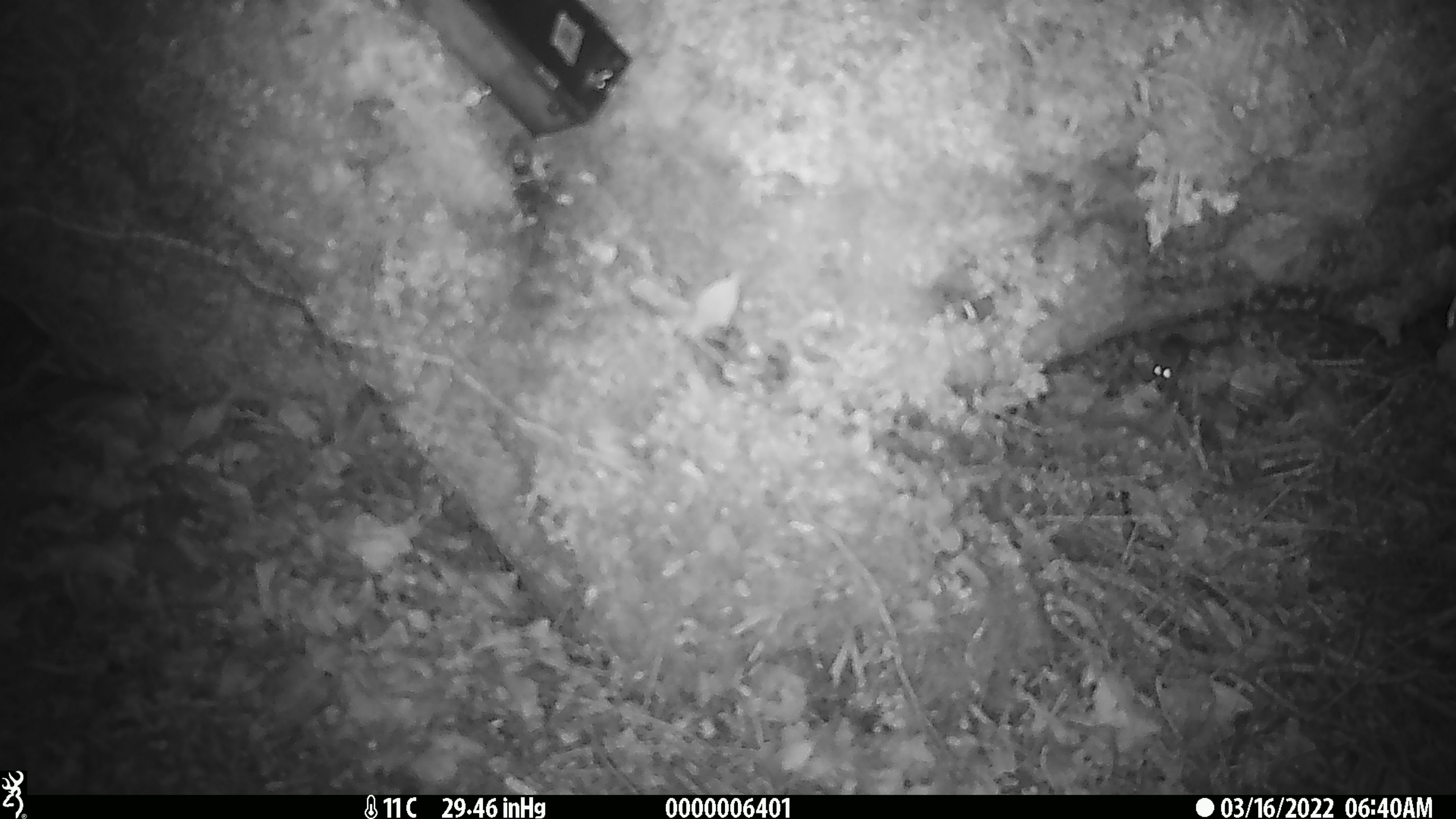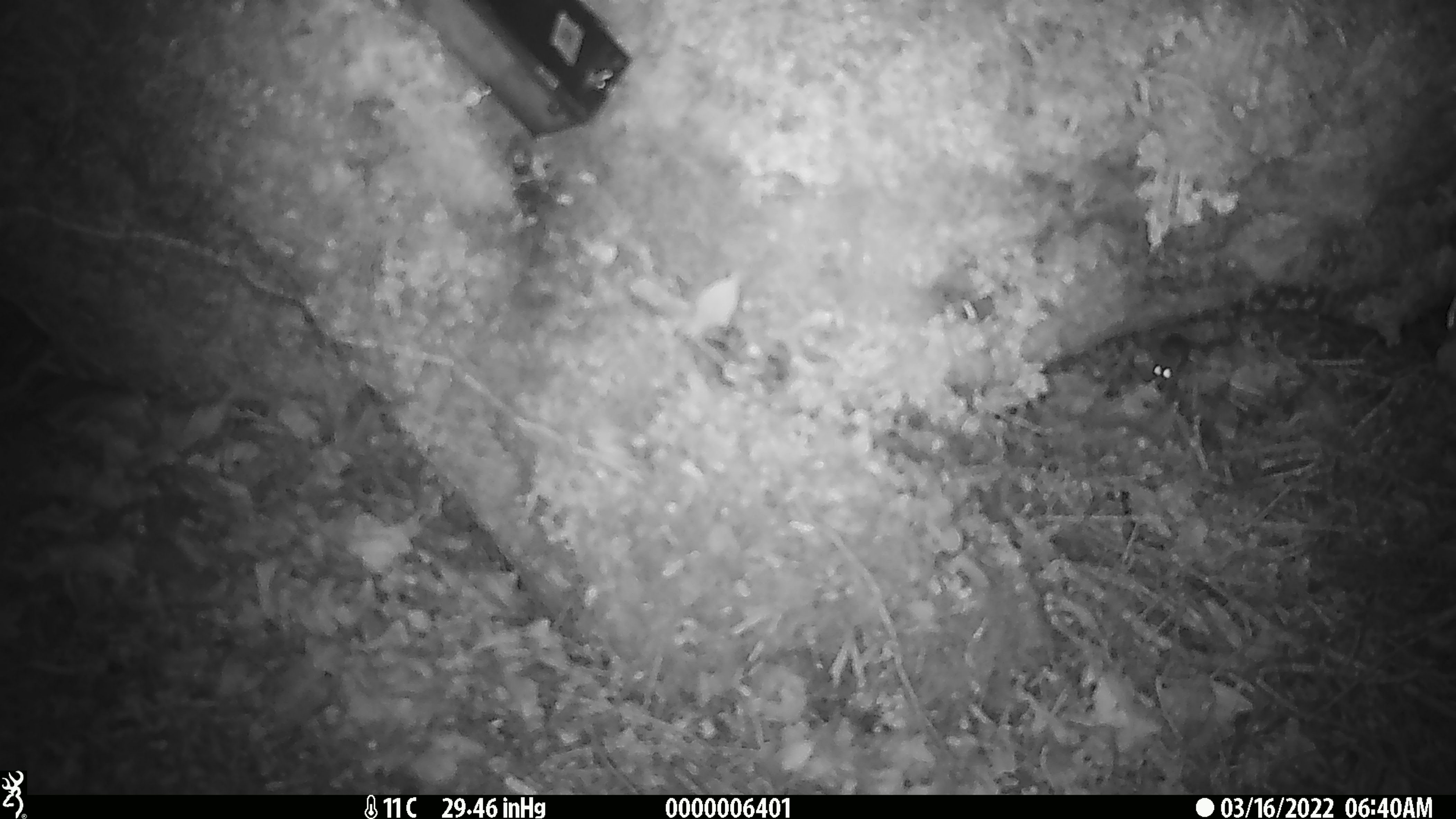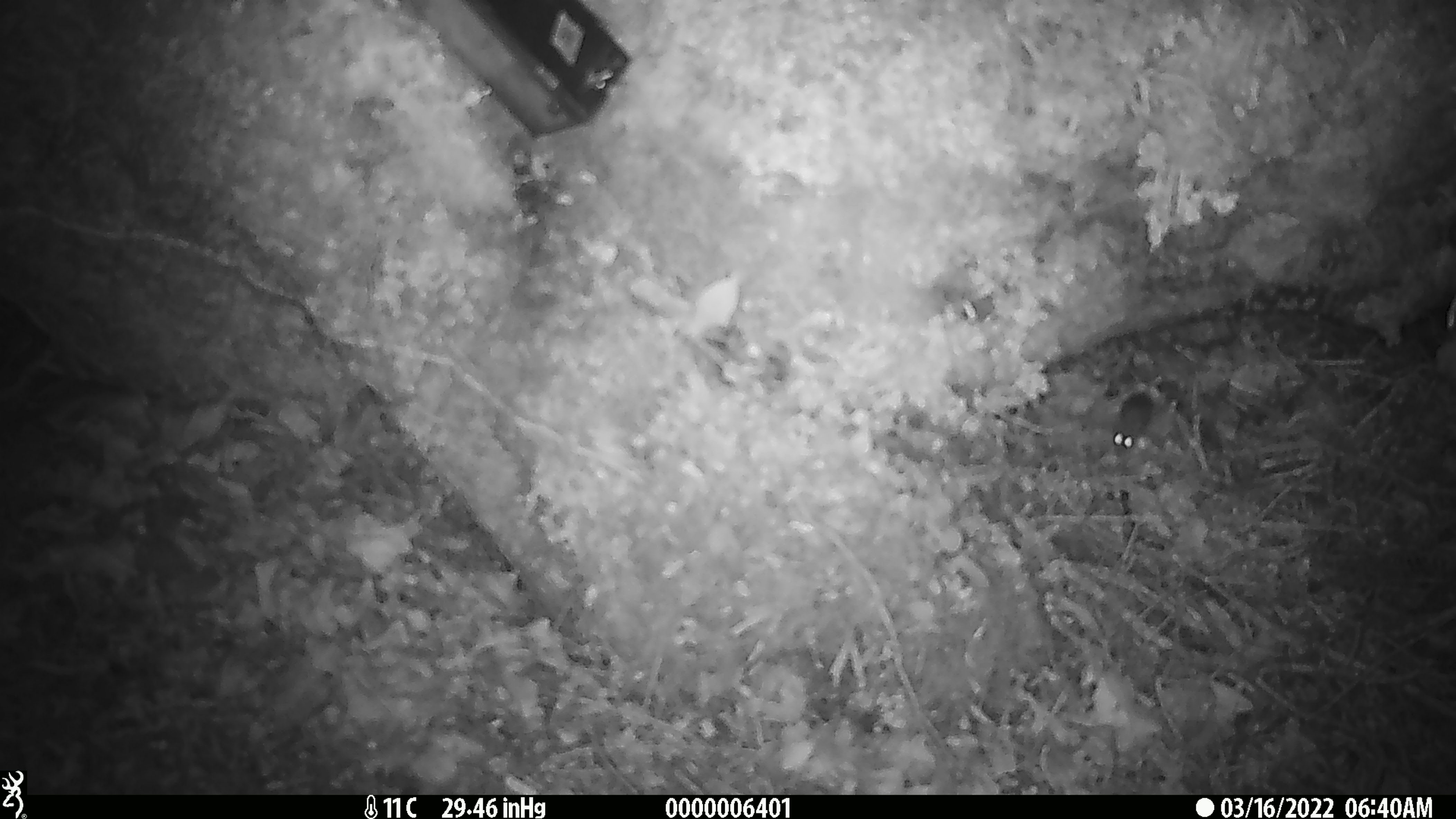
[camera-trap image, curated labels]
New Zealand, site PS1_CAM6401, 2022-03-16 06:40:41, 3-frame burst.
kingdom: Animalia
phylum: Chordata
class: Mammalia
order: Rodentia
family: Muridae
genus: Mus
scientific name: Mus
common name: mouse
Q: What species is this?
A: Mouse (Mus).